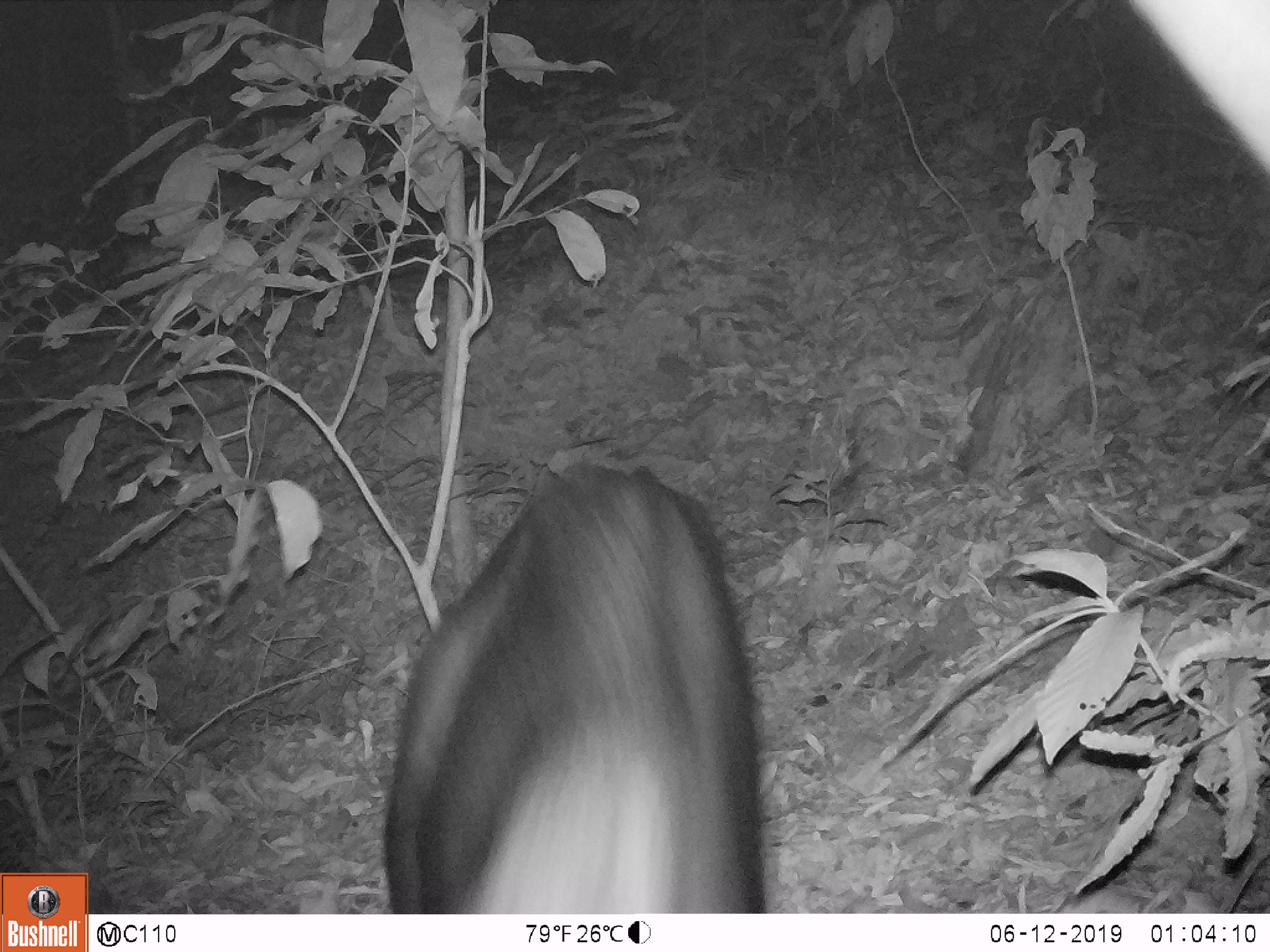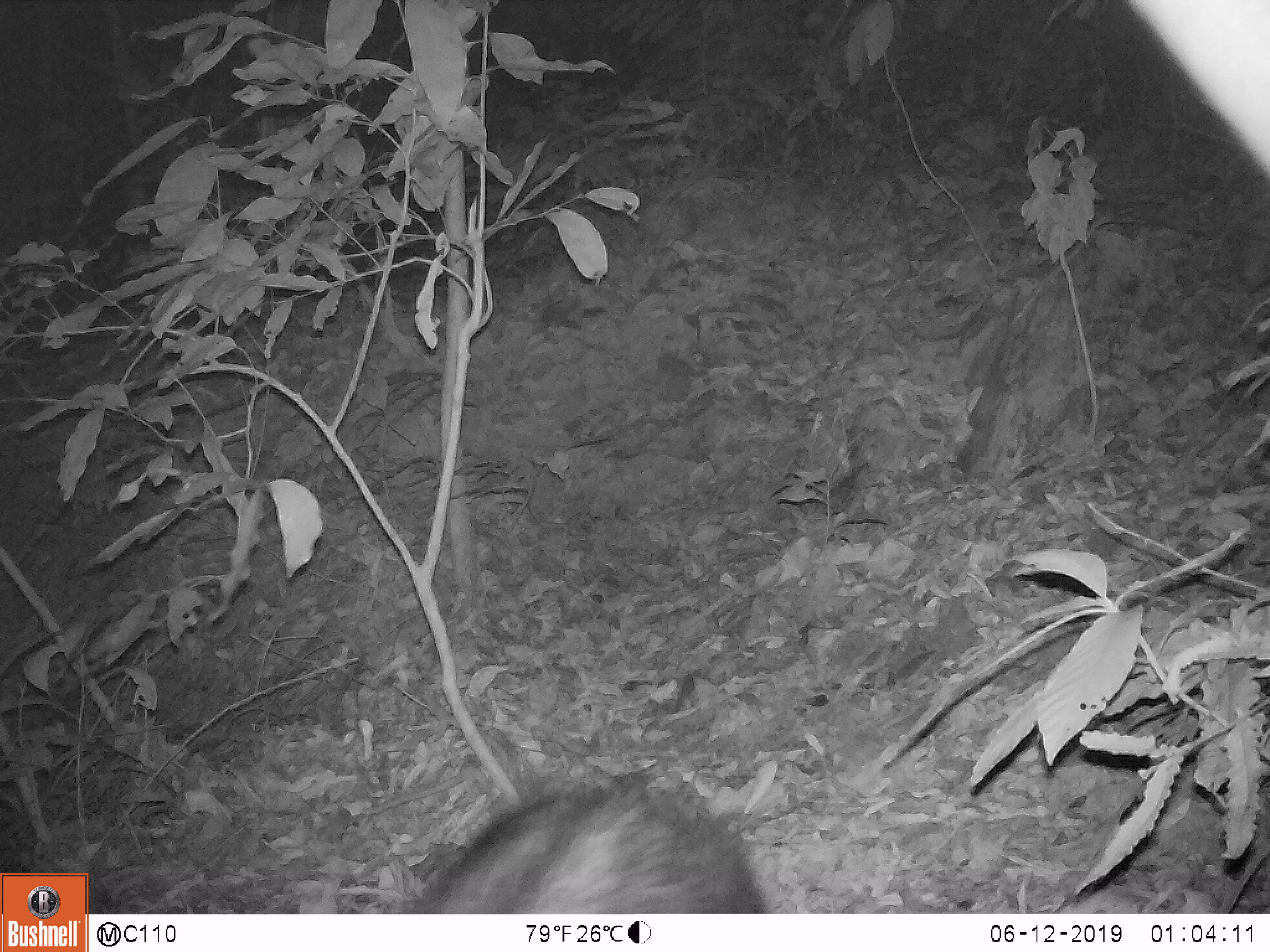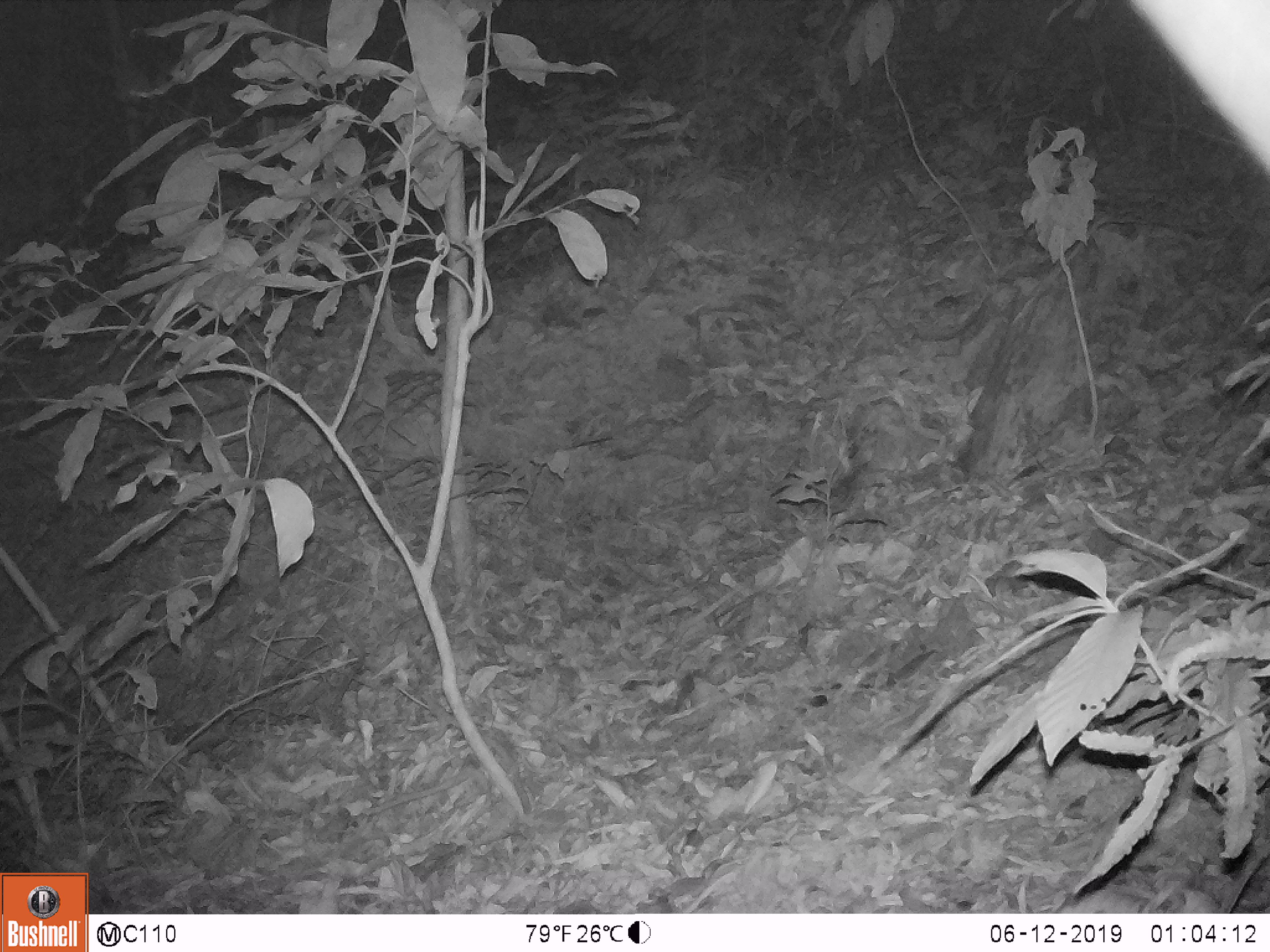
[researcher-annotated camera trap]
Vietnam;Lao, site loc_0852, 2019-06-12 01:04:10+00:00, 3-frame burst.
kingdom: Animalia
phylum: Chordata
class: Mammalia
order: Artiodactyla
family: Bovidae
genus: Capricornis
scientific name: Capricornis sumatraensis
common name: chinese serow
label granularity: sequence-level